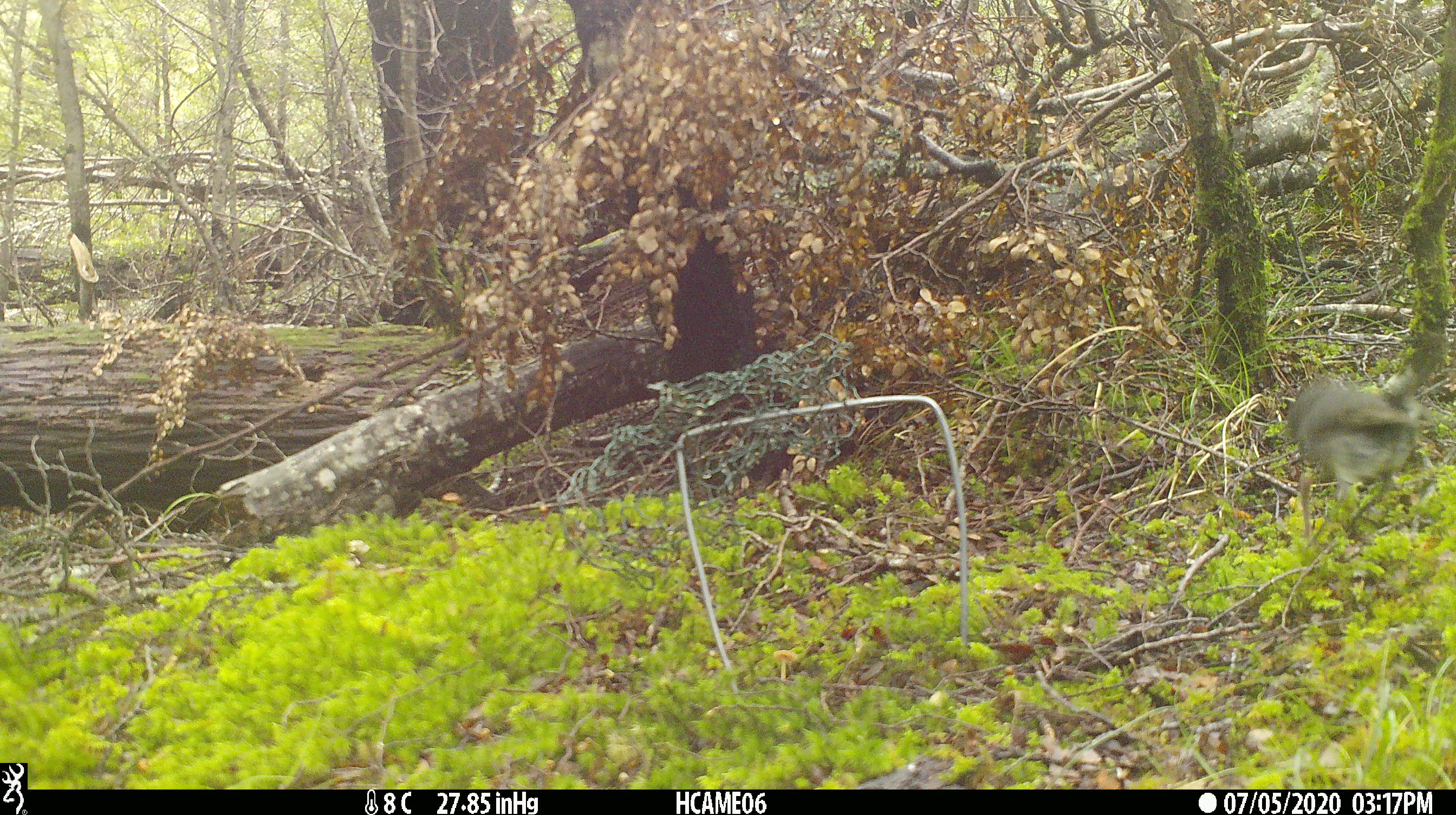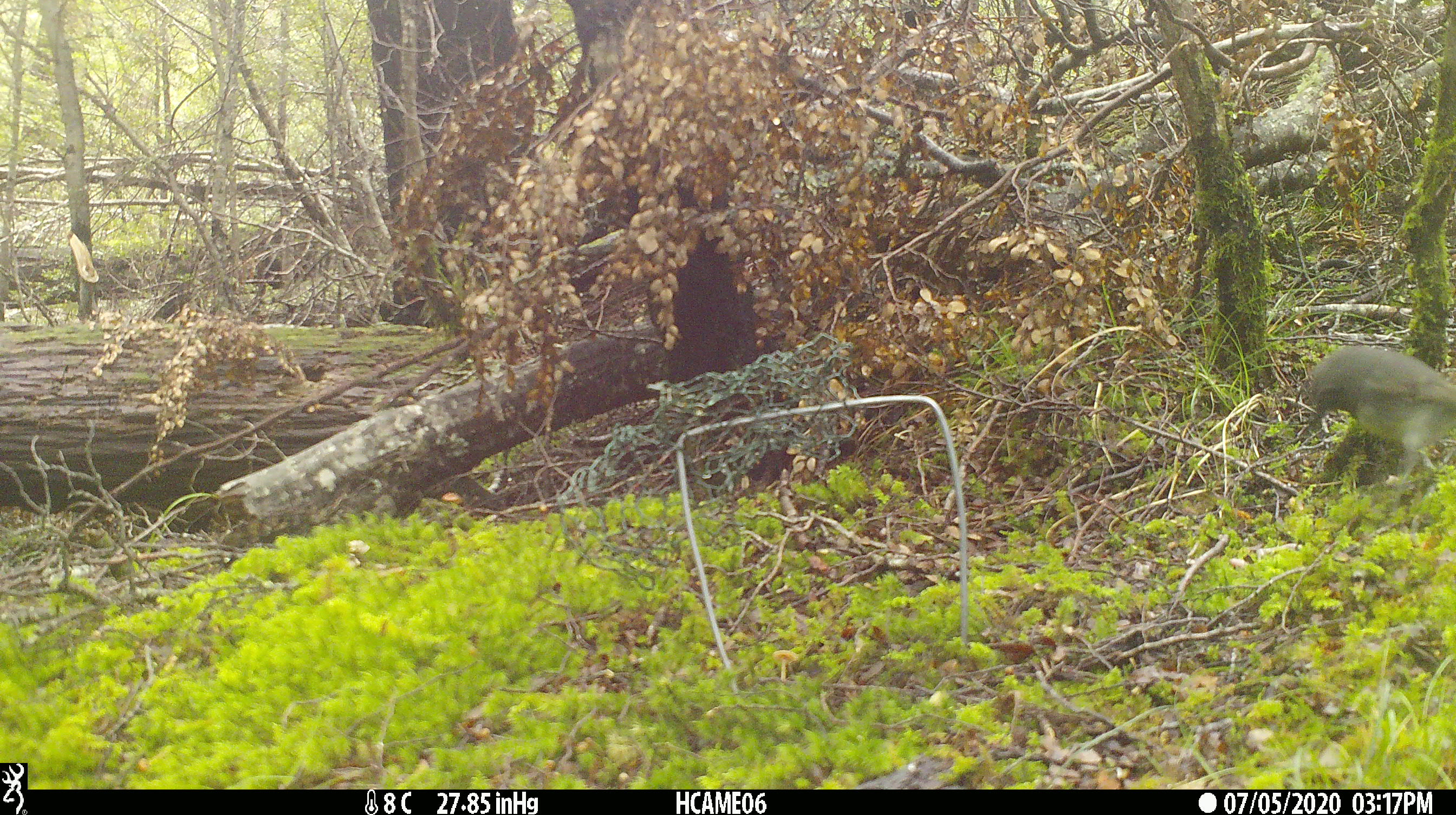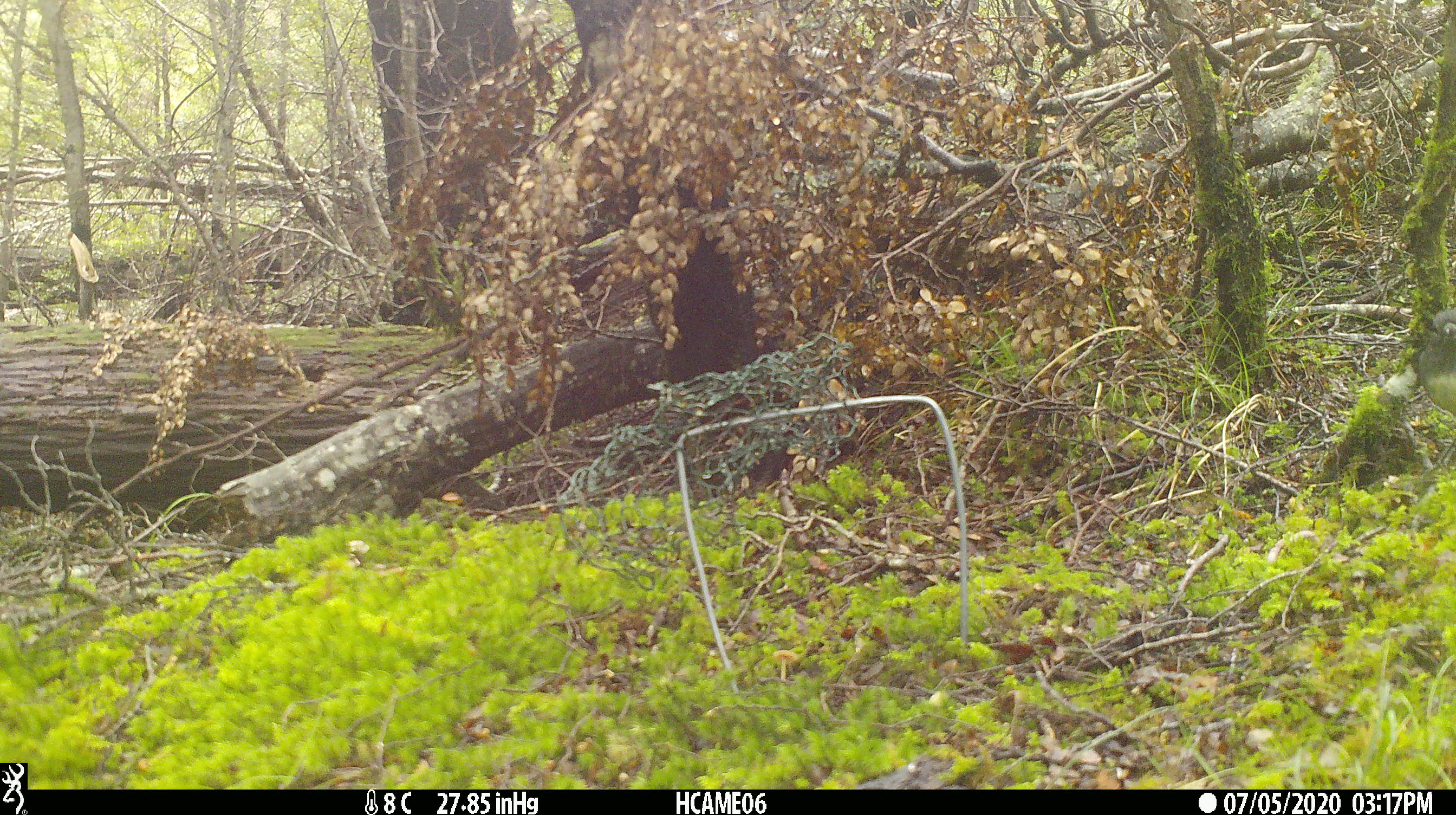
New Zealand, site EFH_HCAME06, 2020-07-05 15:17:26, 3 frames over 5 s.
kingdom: Animalia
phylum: Chordata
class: Aves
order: Passeriformes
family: Petroicidae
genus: Petroica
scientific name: Petroica australis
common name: new zealand robin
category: robin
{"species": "robin (new zealand robin) (Petroica australis)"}